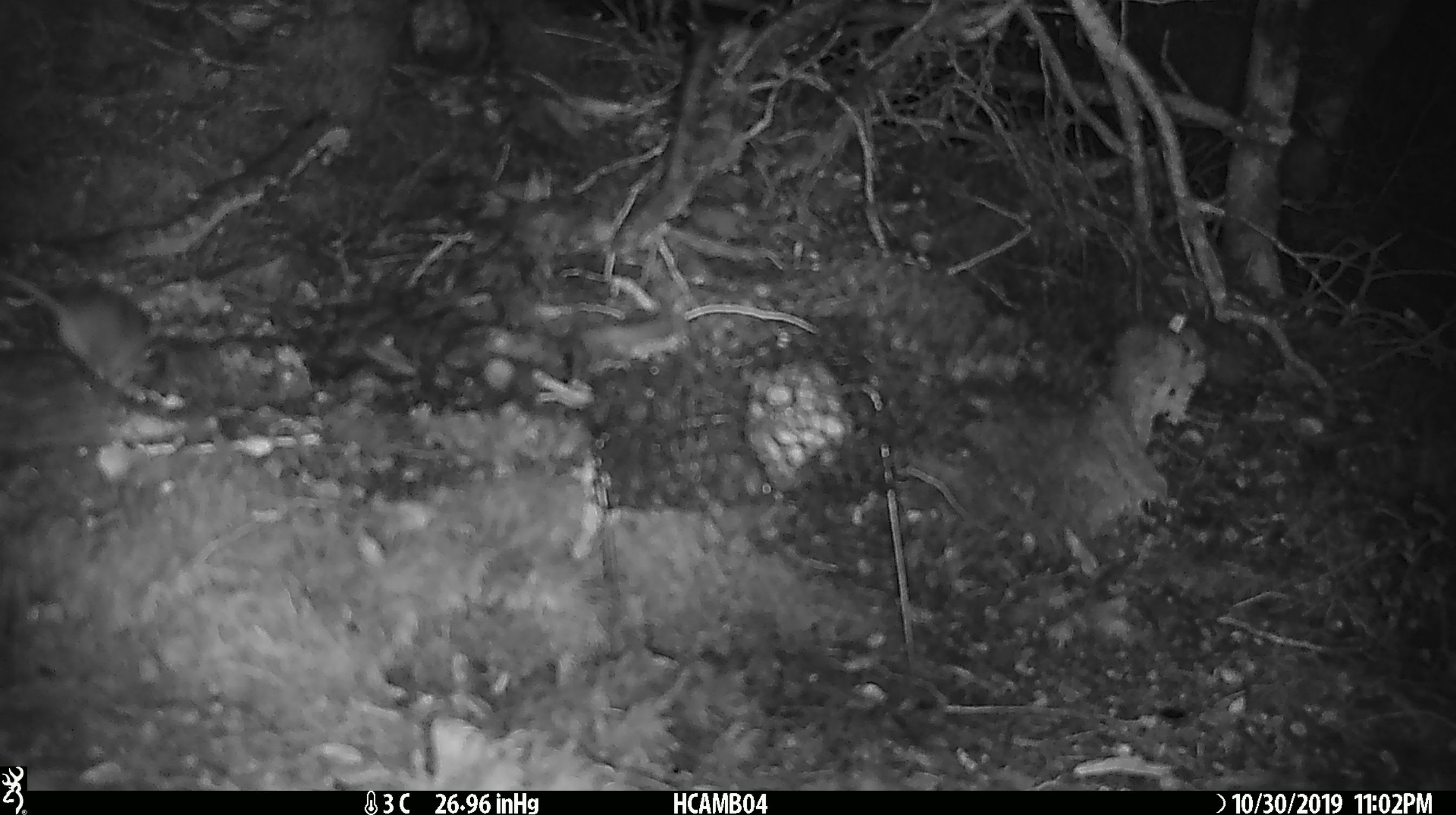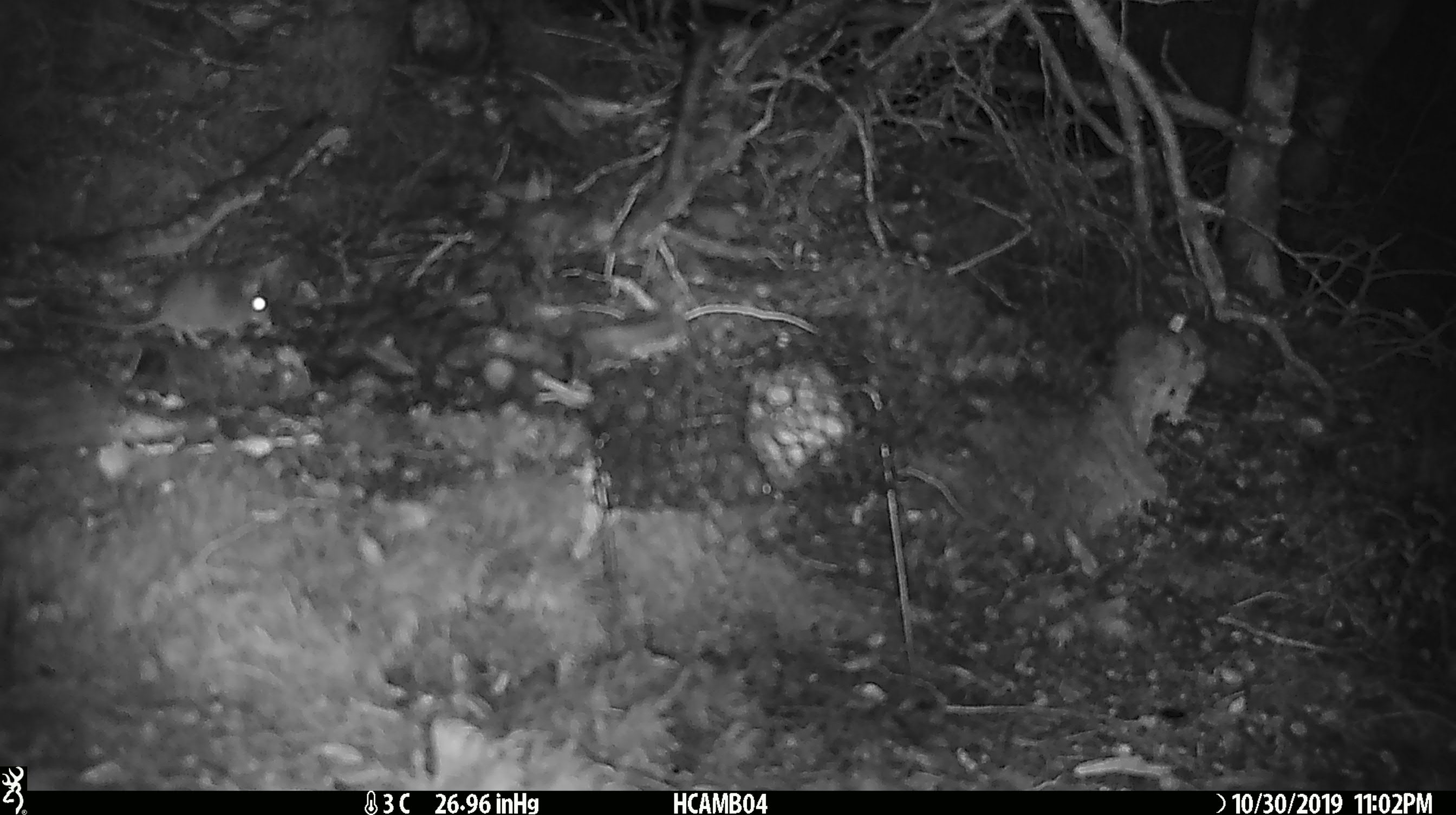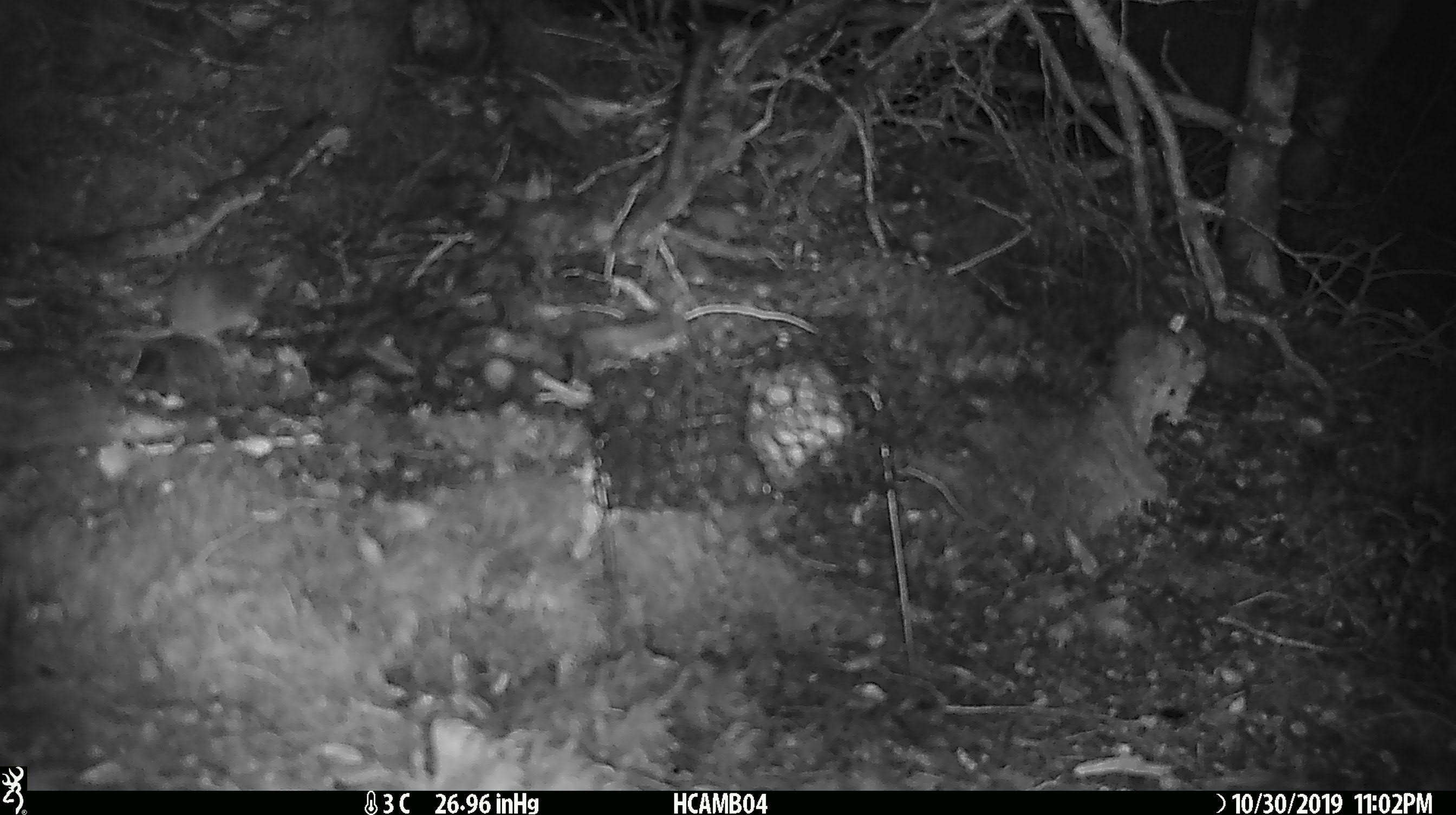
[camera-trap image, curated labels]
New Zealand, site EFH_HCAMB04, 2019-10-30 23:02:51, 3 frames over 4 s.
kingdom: Animalia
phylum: Chordata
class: Mammalia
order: Rodentia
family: Muridae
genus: Mus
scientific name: Mus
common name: mouse